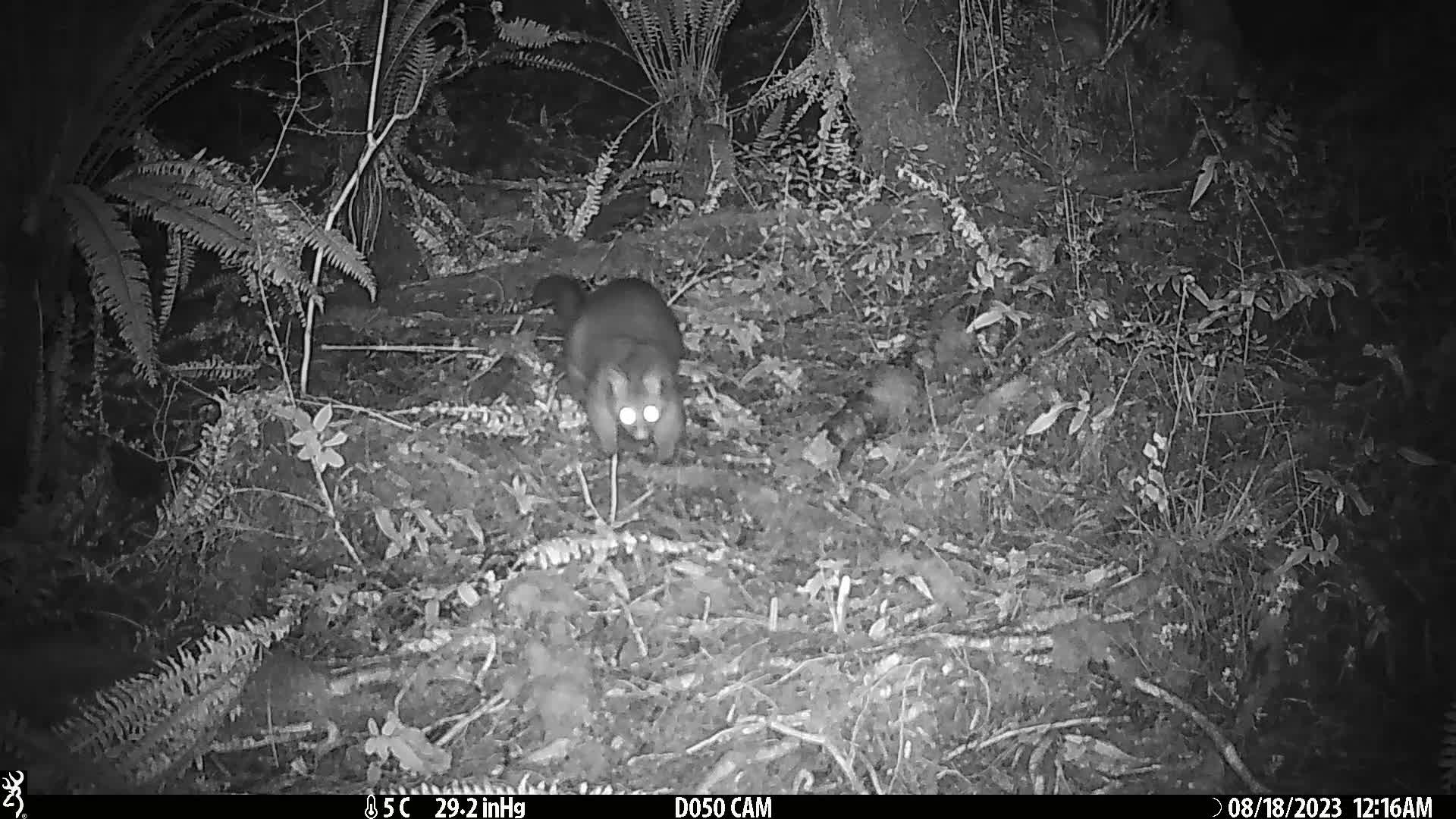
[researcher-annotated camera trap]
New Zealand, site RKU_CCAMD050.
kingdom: Animalia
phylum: Chordata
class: Mammalia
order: Diprotodontia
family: Phalangeridae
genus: Trichosurus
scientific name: Trichosurus vulpecula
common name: common brushtail possum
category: possum